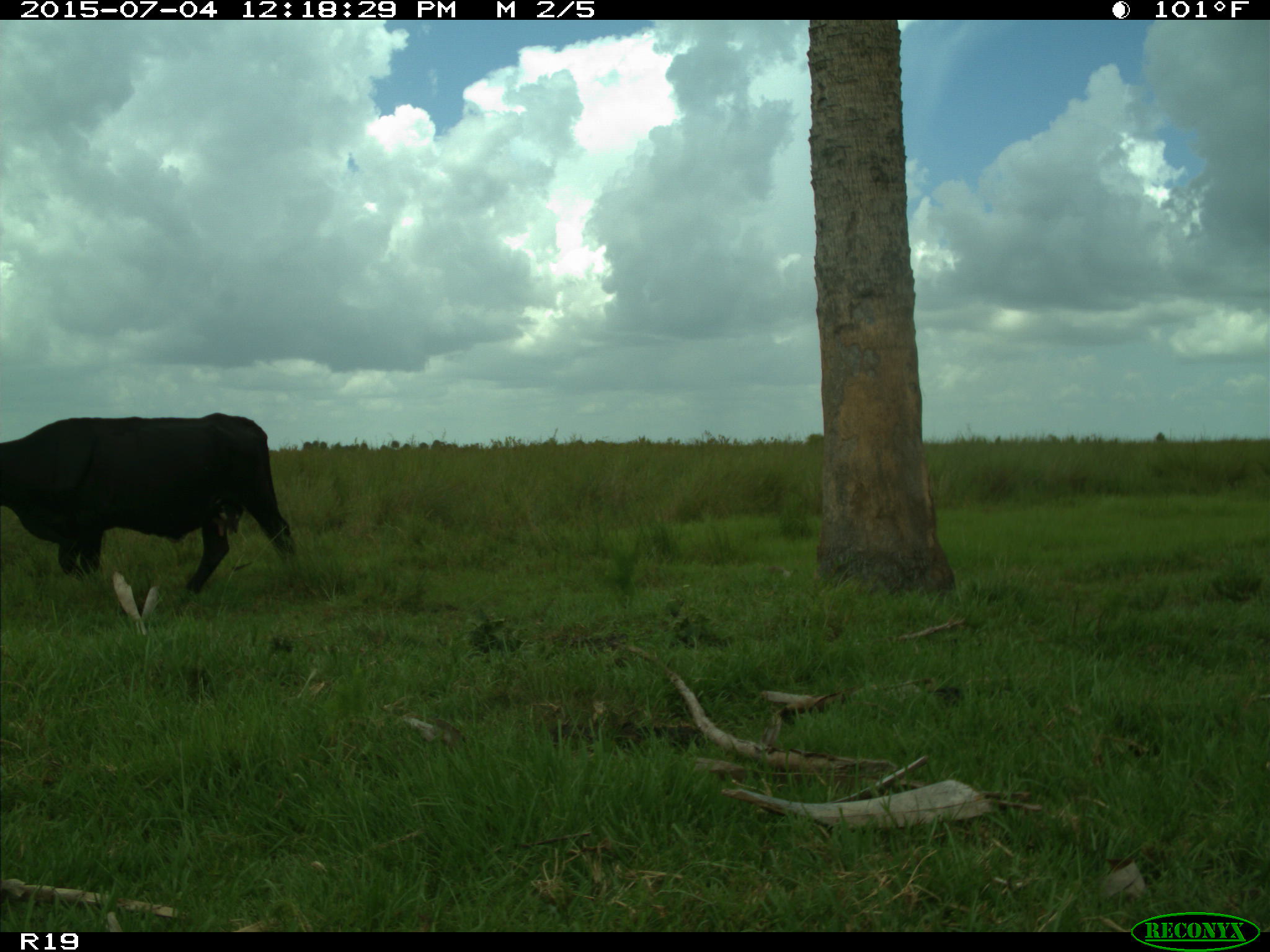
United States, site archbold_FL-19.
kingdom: Animalia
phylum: Chordata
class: Mammalia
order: Artiodactyla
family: Bovidae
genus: Bos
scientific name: Bos taurus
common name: domestic cow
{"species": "Bos taurus (domestic cow)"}